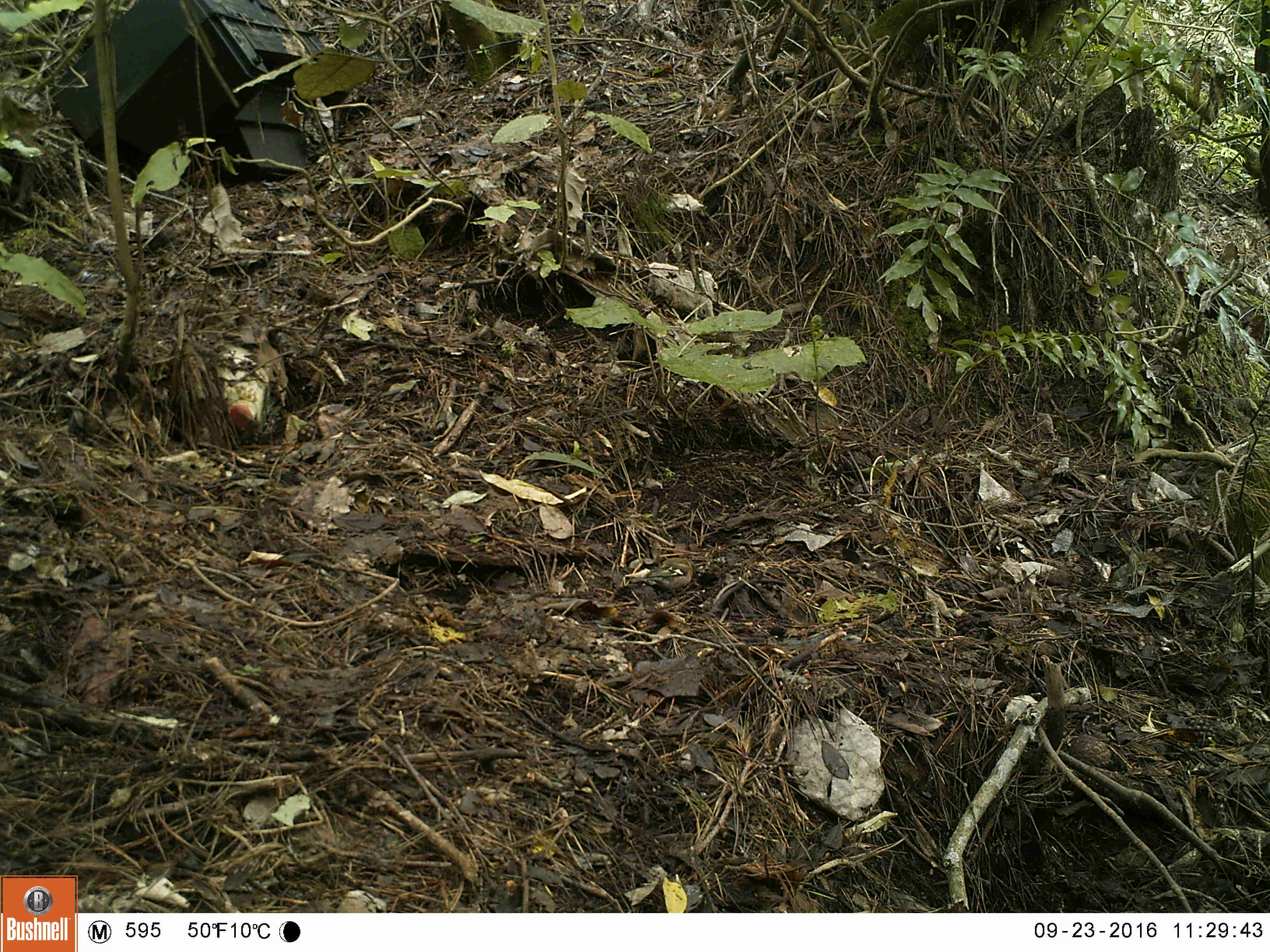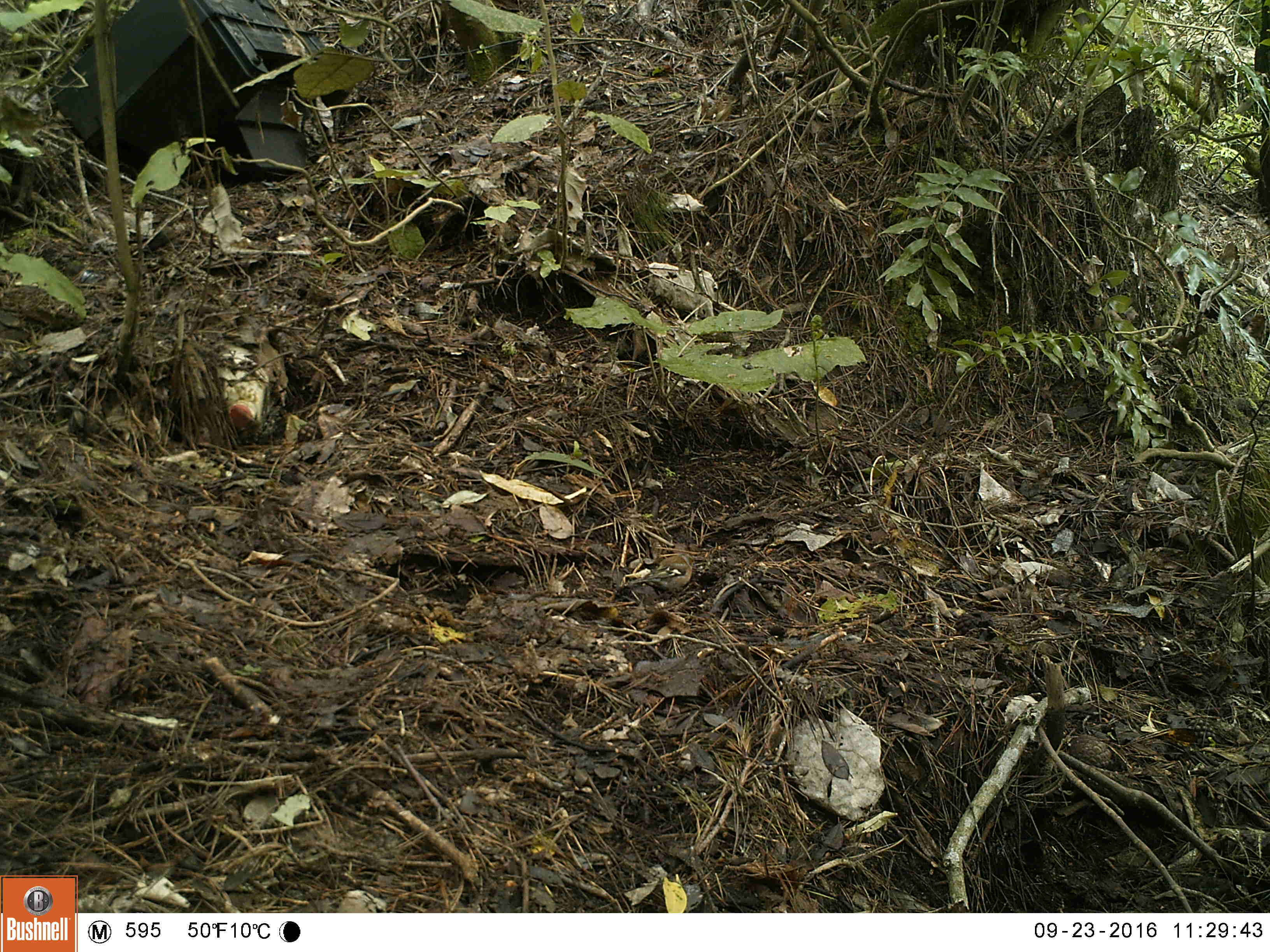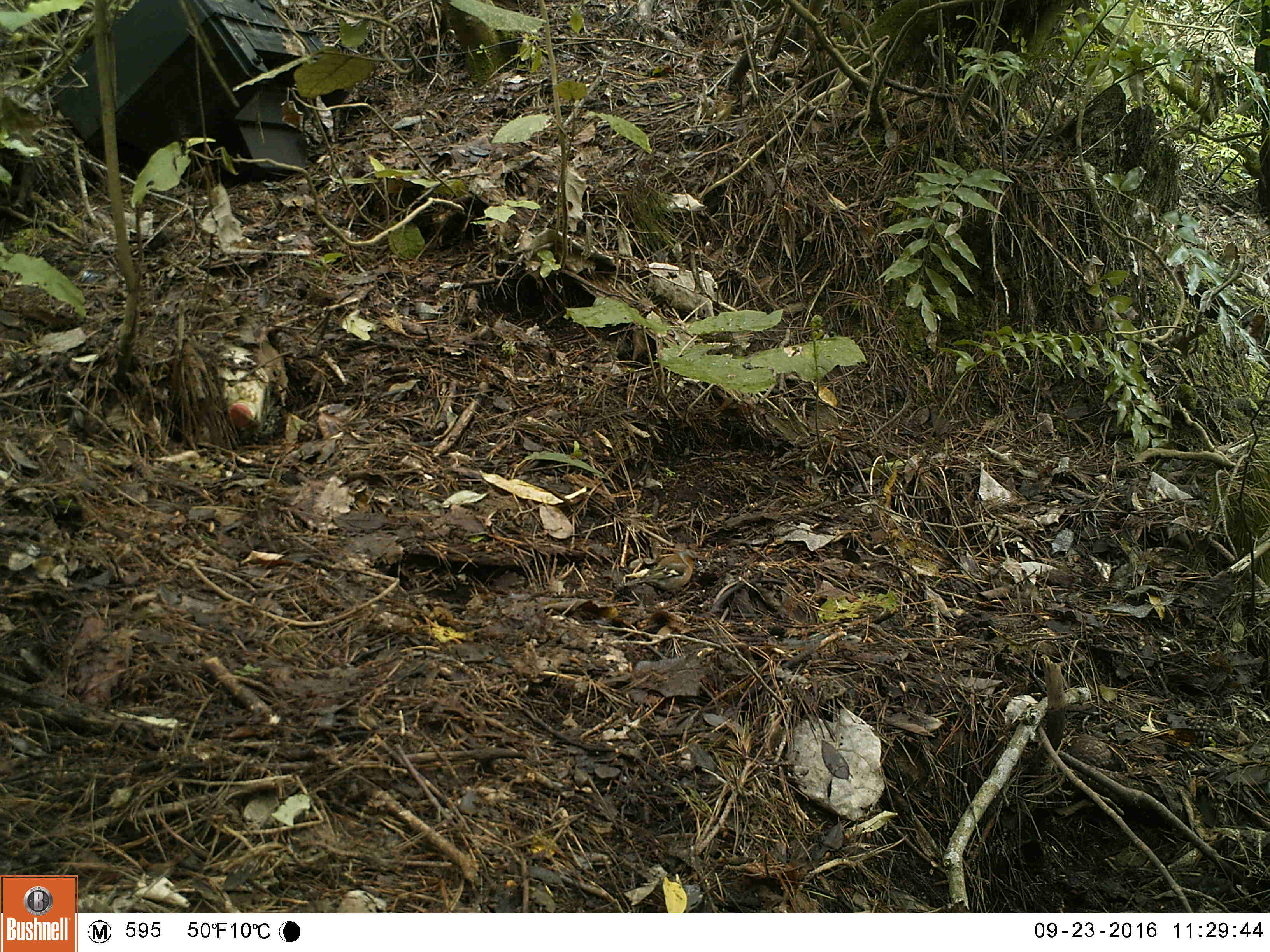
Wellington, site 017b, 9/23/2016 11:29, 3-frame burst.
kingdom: Animalia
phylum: Chordata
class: Aves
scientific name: Aves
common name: bird